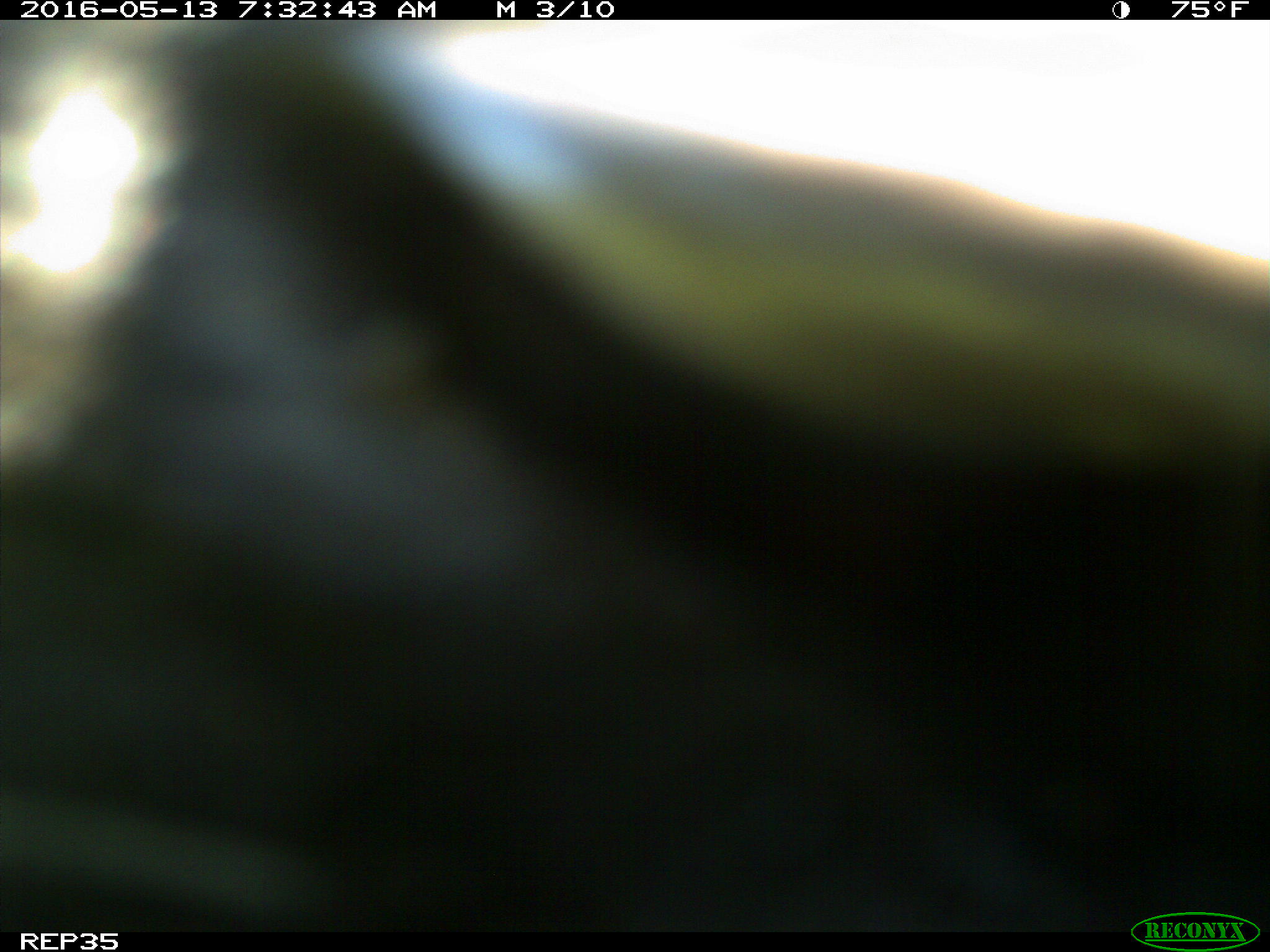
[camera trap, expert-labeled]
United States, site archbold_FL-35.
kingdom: Animalia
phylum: Chordata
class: Mammalia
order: Artiodactyla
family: Bovidae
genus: Bos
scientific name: Bos taurus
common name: domestic cow